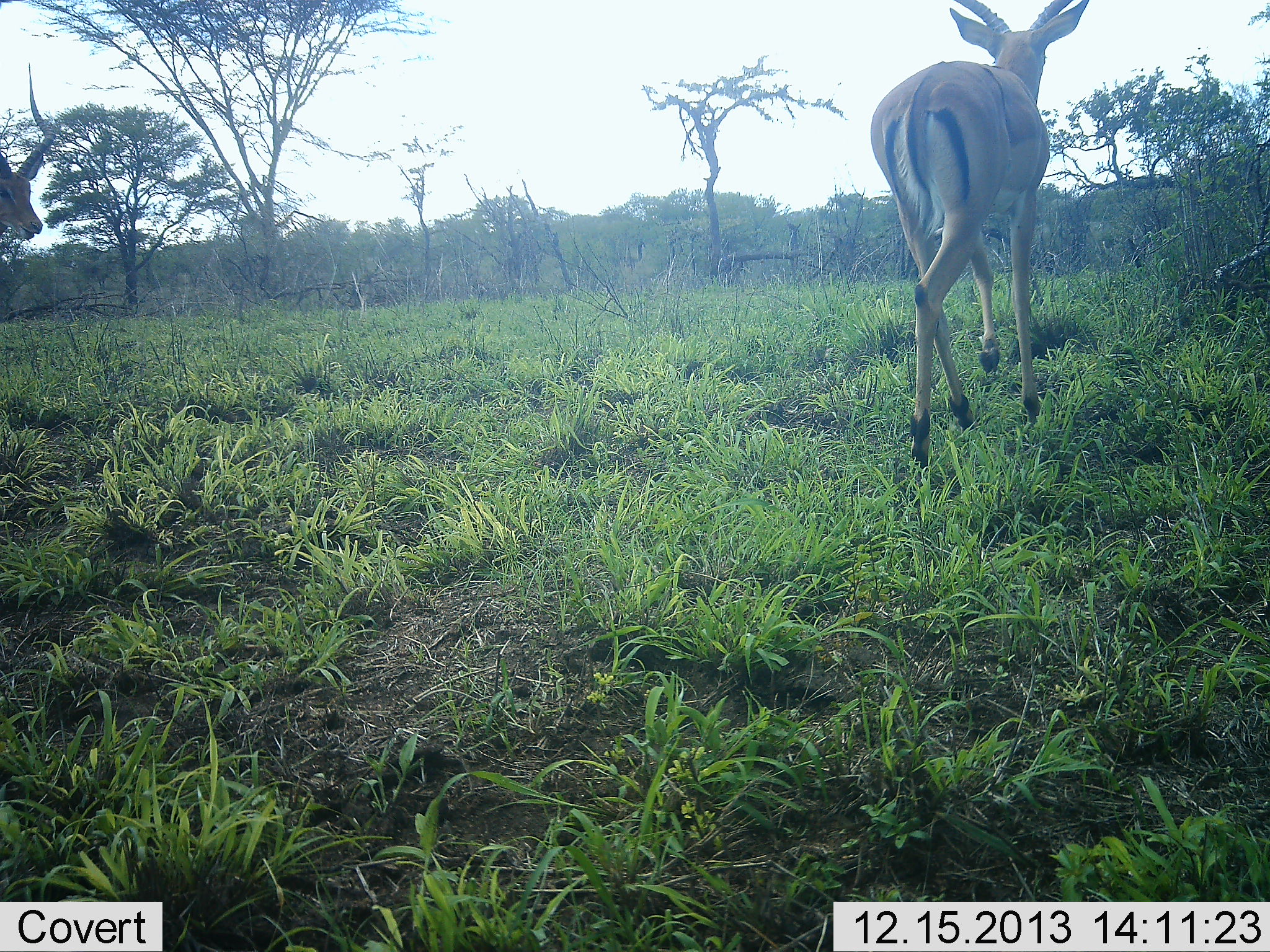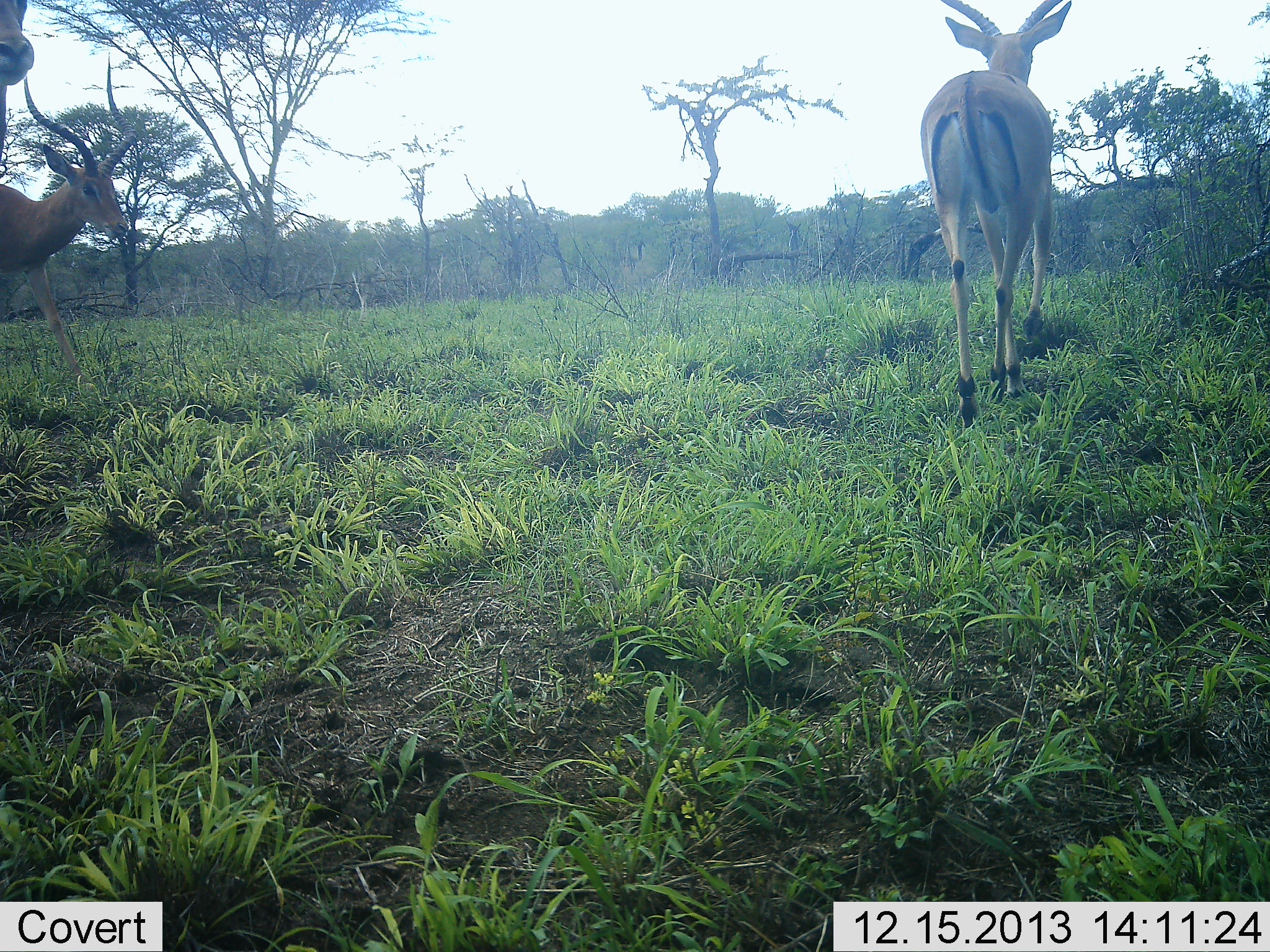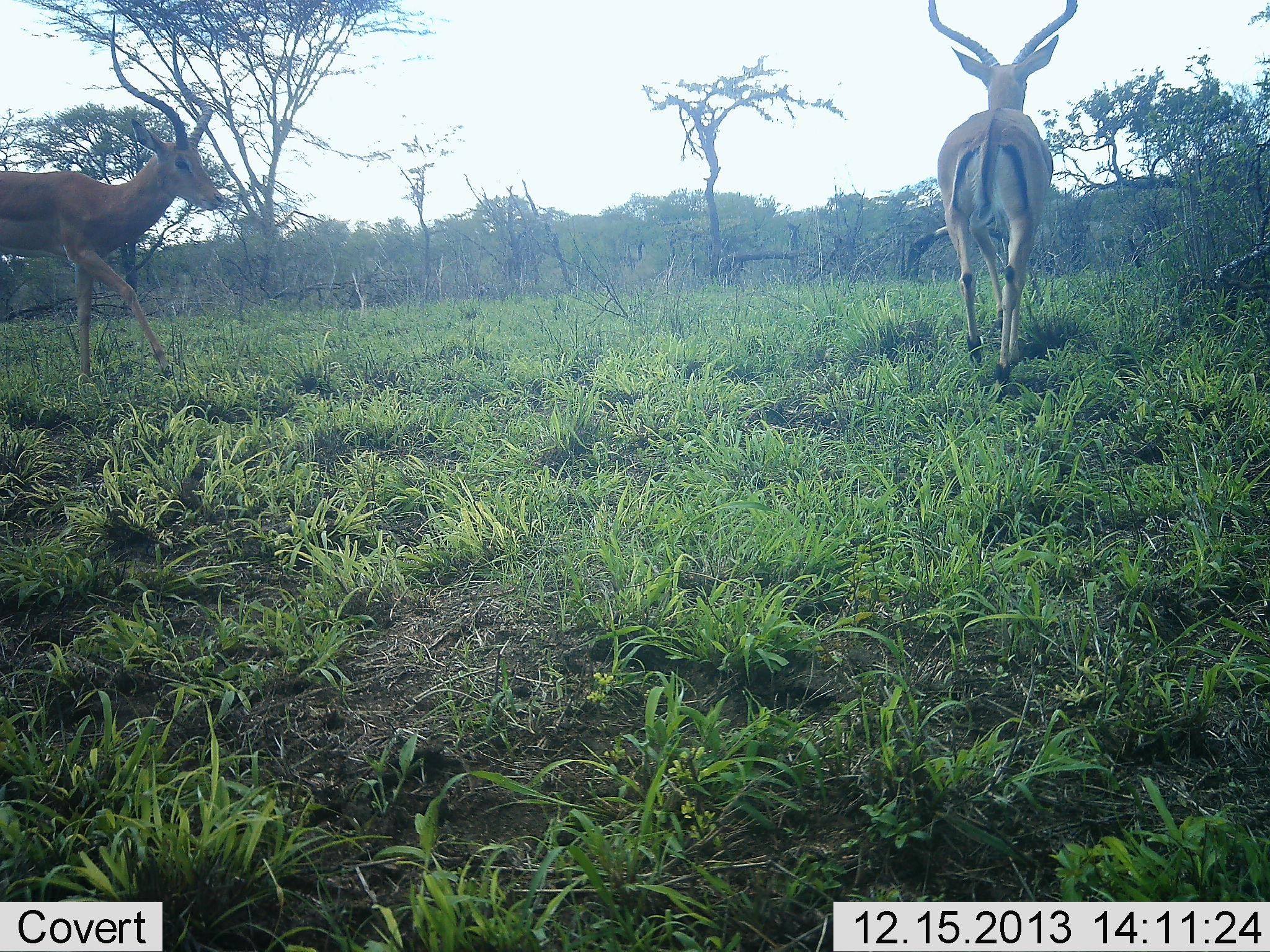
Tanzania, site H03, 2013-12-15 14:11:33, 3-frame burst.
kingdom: Animalia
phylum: Chordata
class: Mammalia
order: Artiodactyla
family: Bovidae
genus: Aepyceros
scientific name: Aepyceros melampus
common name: impala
Impala (Aepyceros melampus), count 3. Behavior (volunteer vote fractions): standing 36%, resting 0%, moving 82%, interacting 0%. Young present (vote fraction): 0%. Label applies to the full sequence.